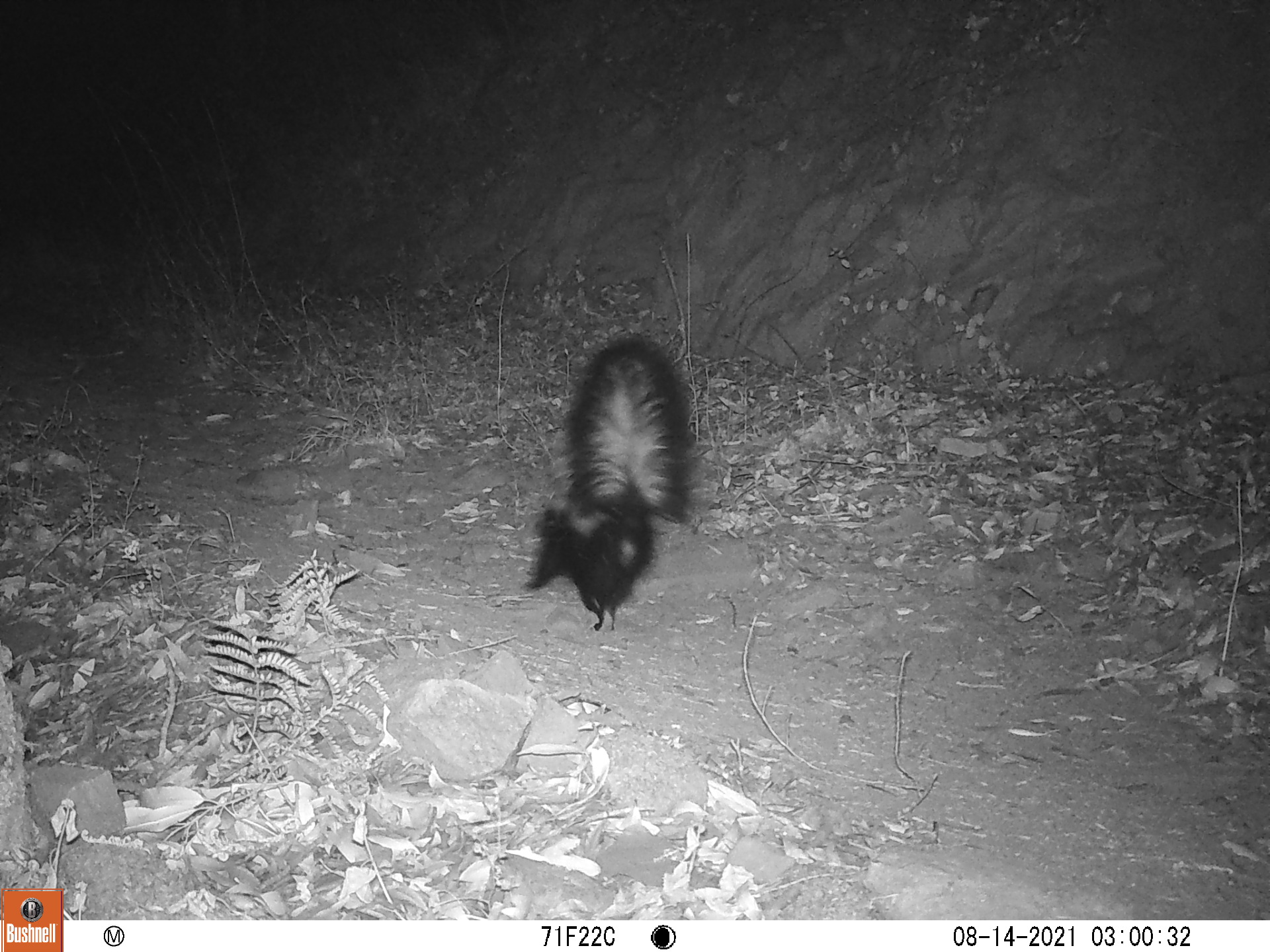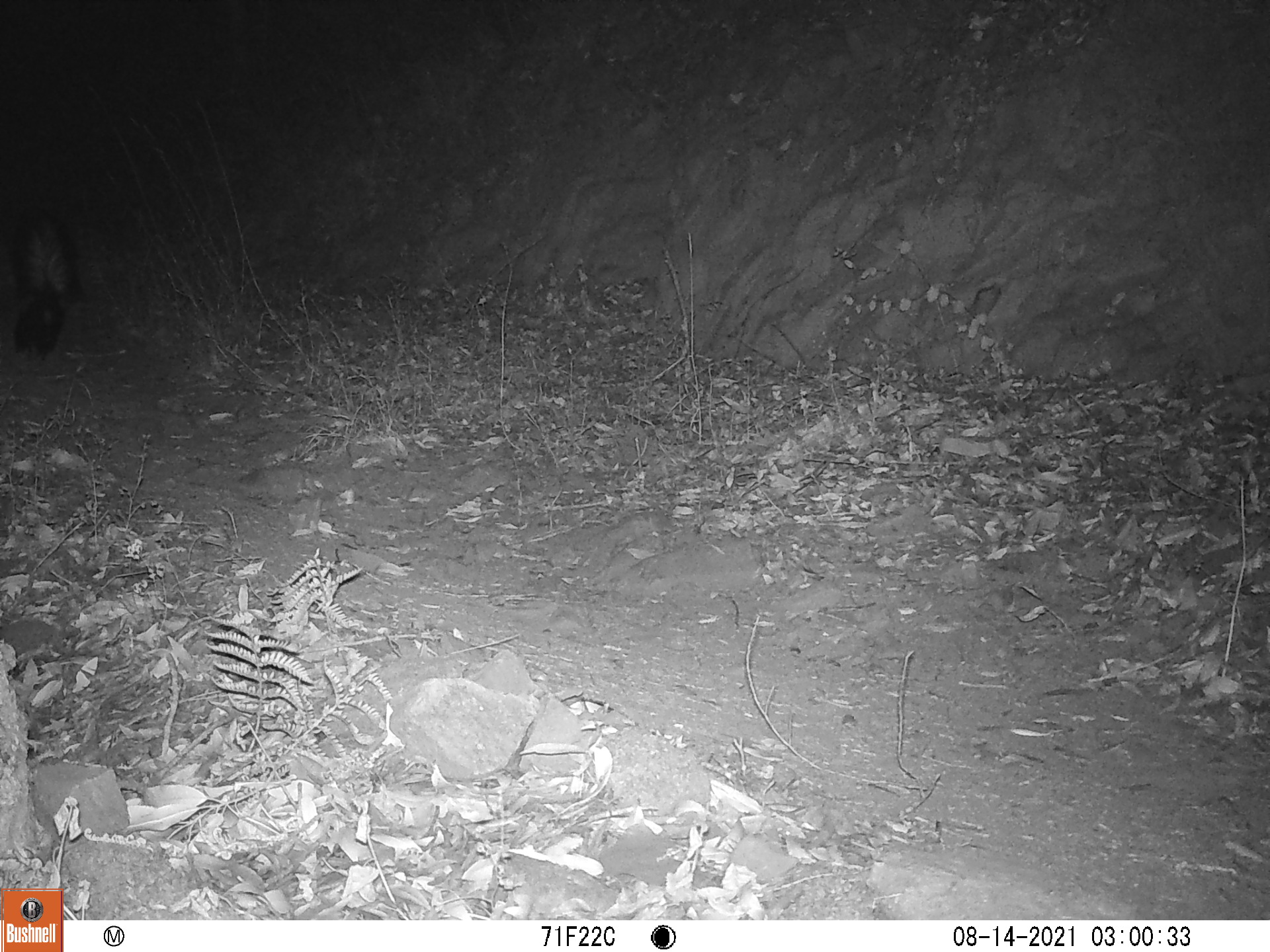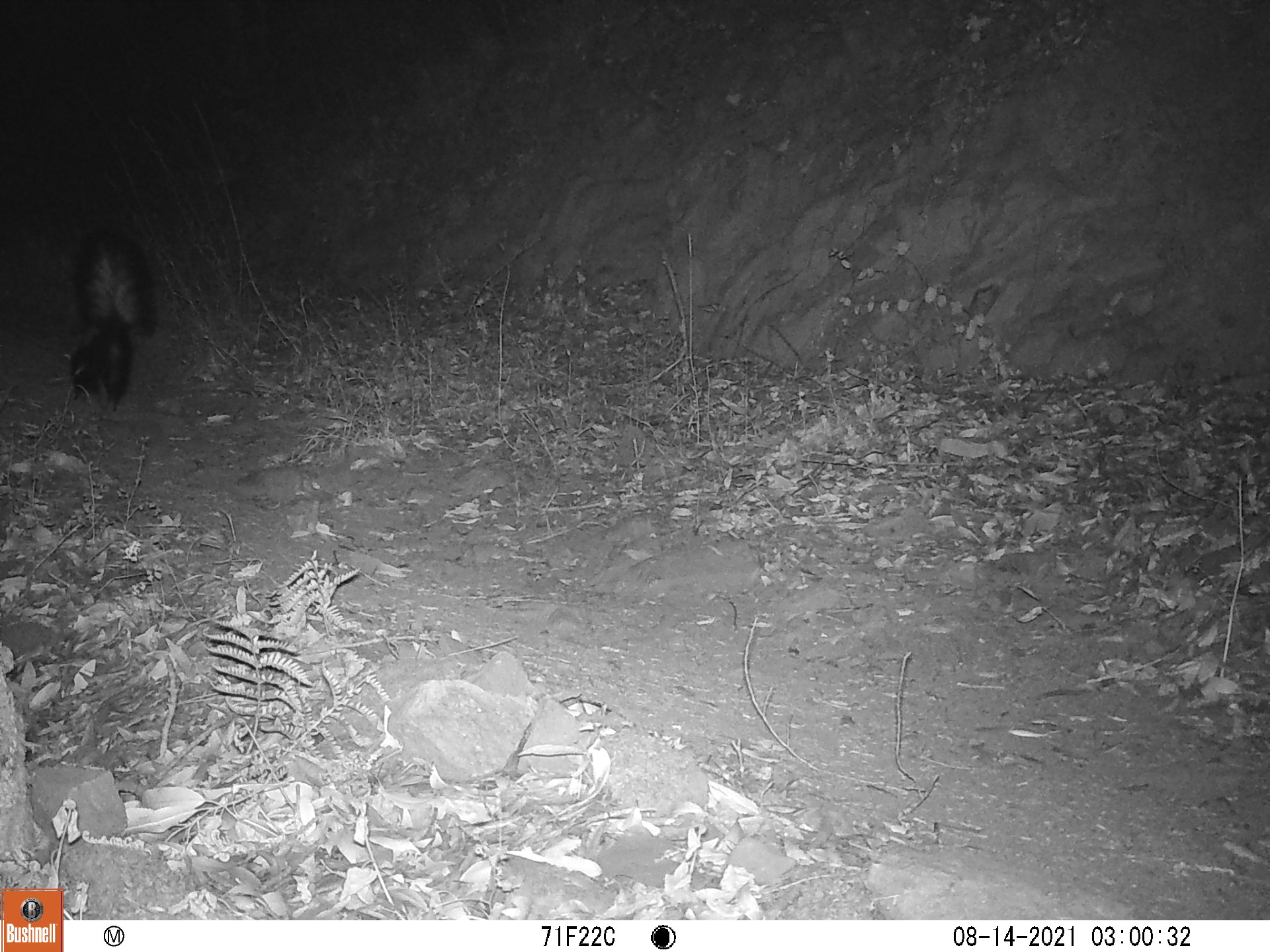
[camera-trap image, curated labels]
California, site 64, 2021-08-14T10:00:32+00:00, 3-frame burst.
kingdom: Animalia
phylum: Chordata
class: Mammalia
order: Carnivora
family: Mephitidae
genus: Mephitis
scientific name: Mephitis mephitis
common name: striped skunk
Striped skunk (Mephitis mephitis).